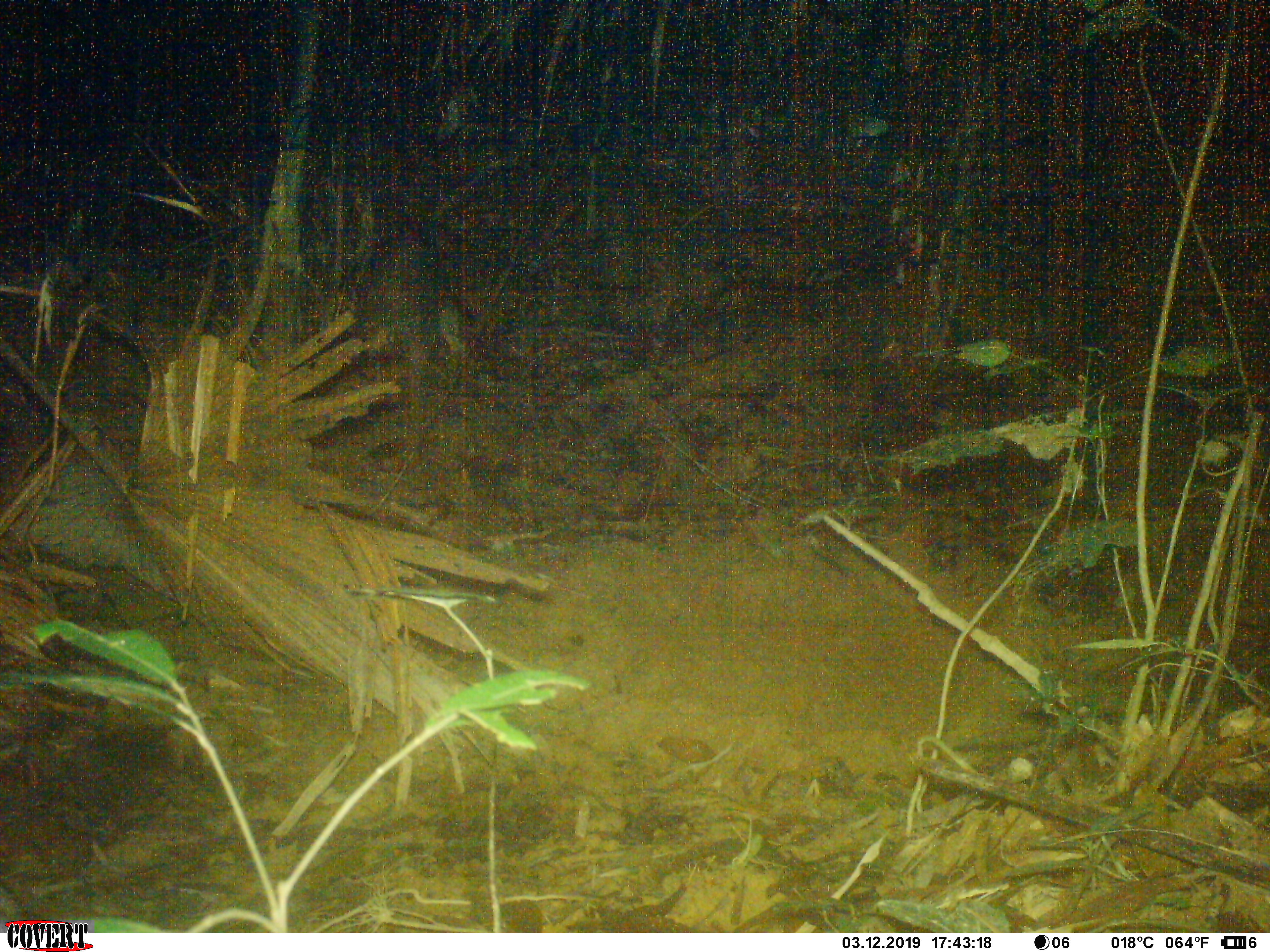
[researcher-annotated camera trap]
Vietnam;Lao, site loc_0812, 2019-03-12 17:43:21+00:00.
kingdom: Animalia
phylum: Chordata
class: Mammalia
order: Artiodactyla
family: Suidae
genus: Sus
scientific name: Sus scrofa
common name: eurasian wild pig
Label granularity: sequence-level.